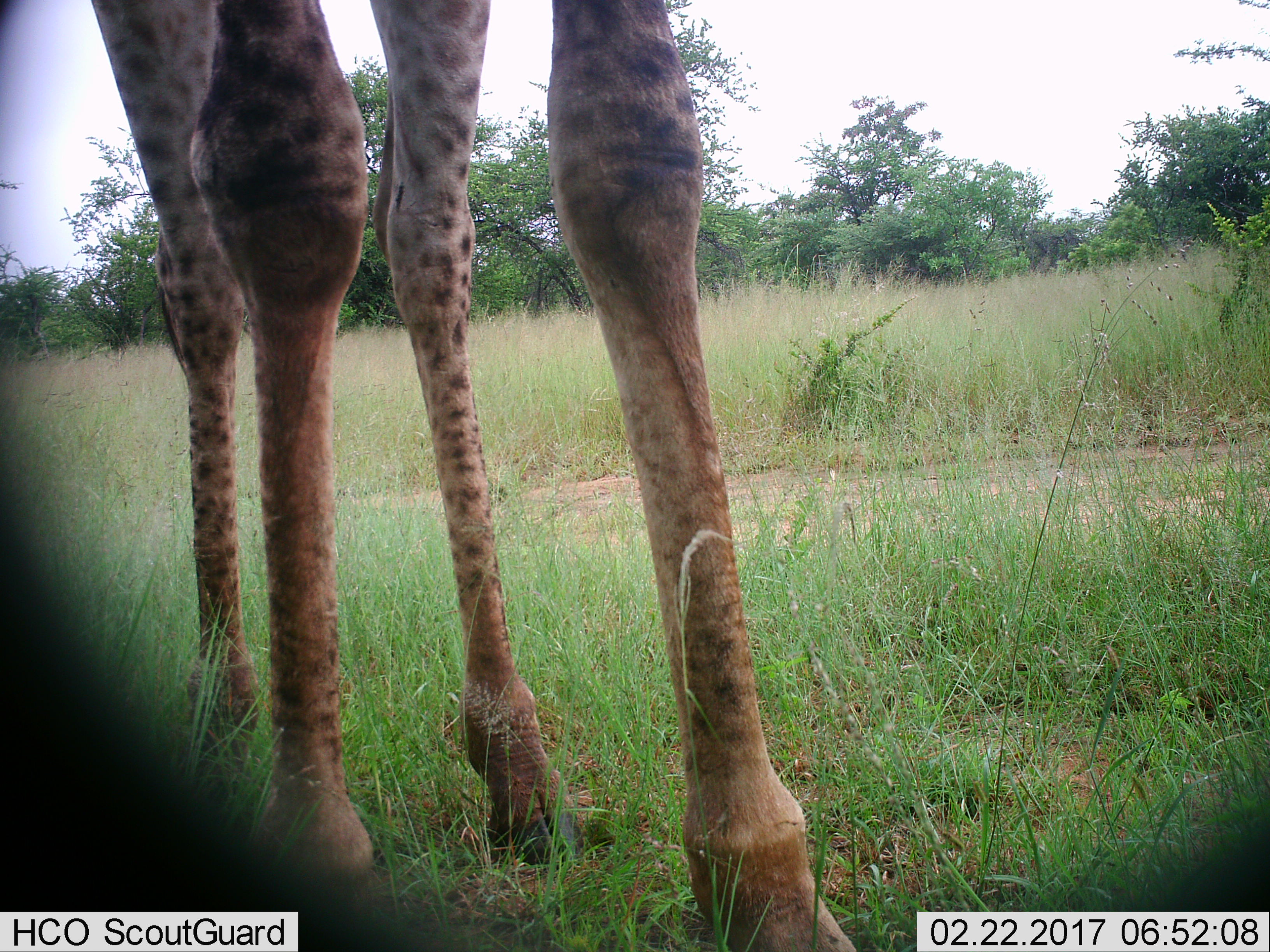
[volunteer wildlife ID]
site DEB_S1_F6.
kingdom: Animalia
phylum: Chordata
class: Mammalia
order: Artiodactyla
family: Giraffidae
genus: Giraffa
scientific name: Giraffa camelopardalis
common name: giraffe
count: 1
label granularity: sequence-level